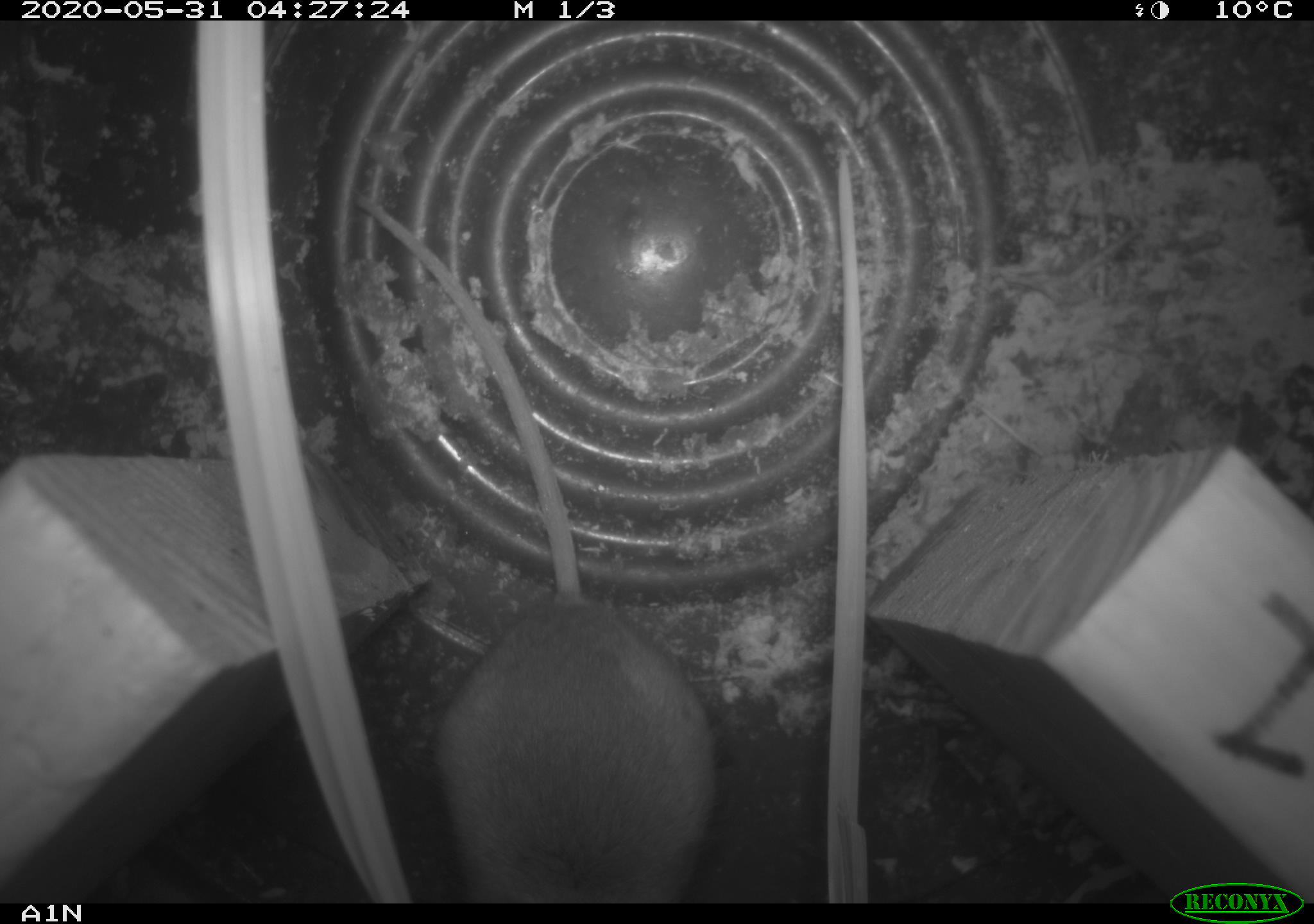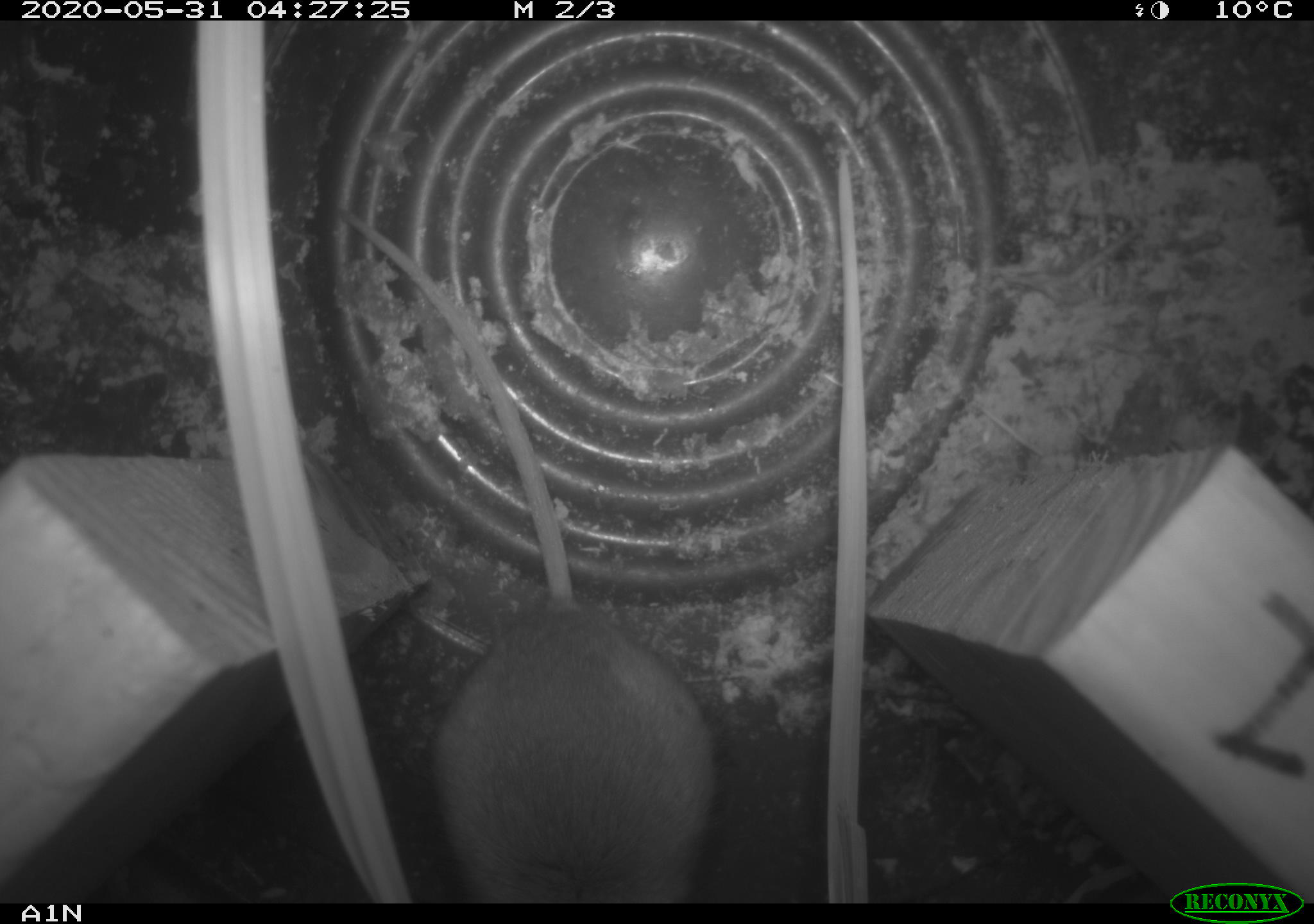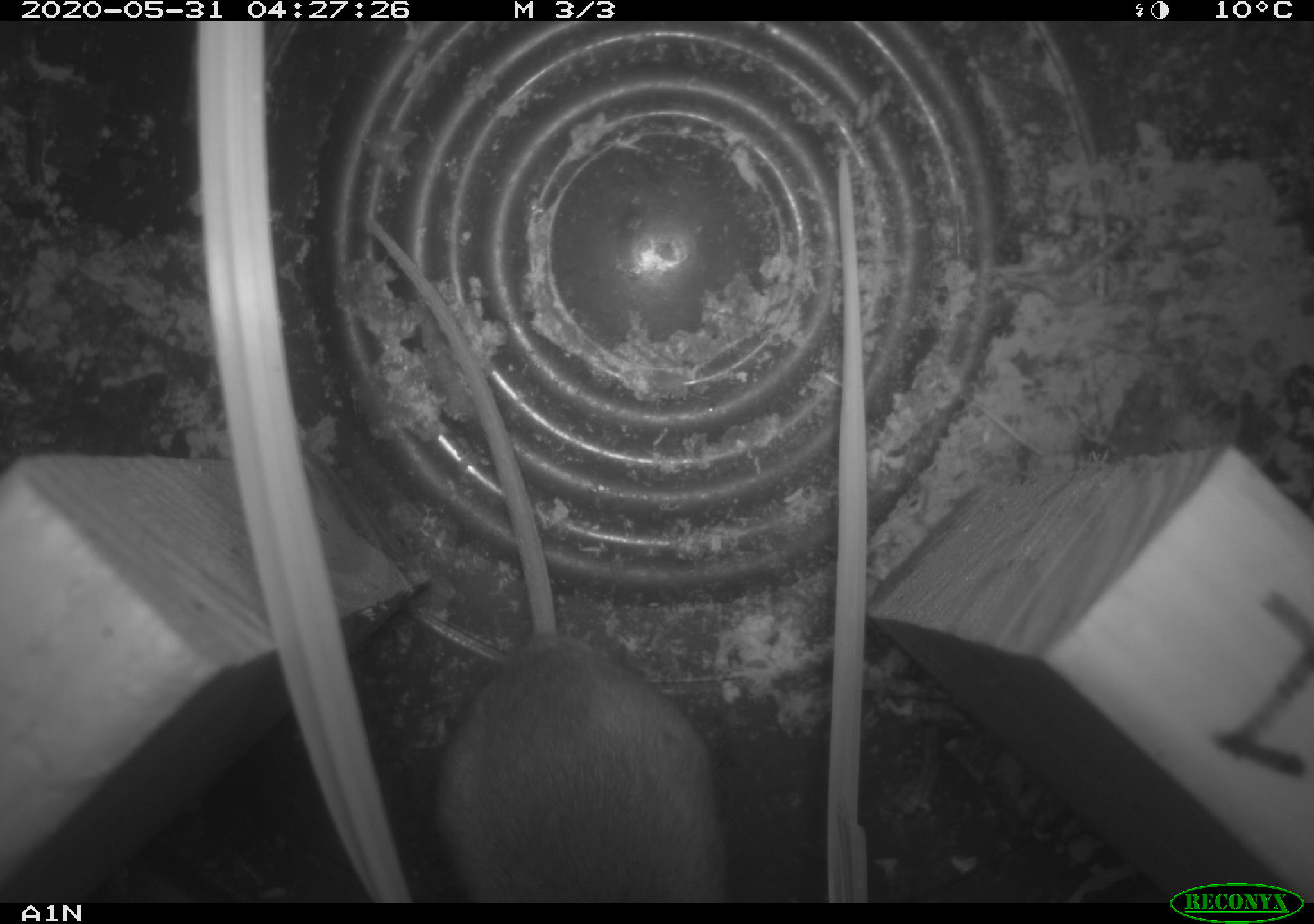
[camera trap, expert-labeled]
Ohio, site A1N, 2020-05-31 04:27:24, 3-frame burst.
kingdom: Animalia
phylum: Chordata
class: Mammalia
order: Rodentia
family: Cricetidae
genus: Peromyscus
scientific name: Peromyscus leucopus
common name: white-footed mouse